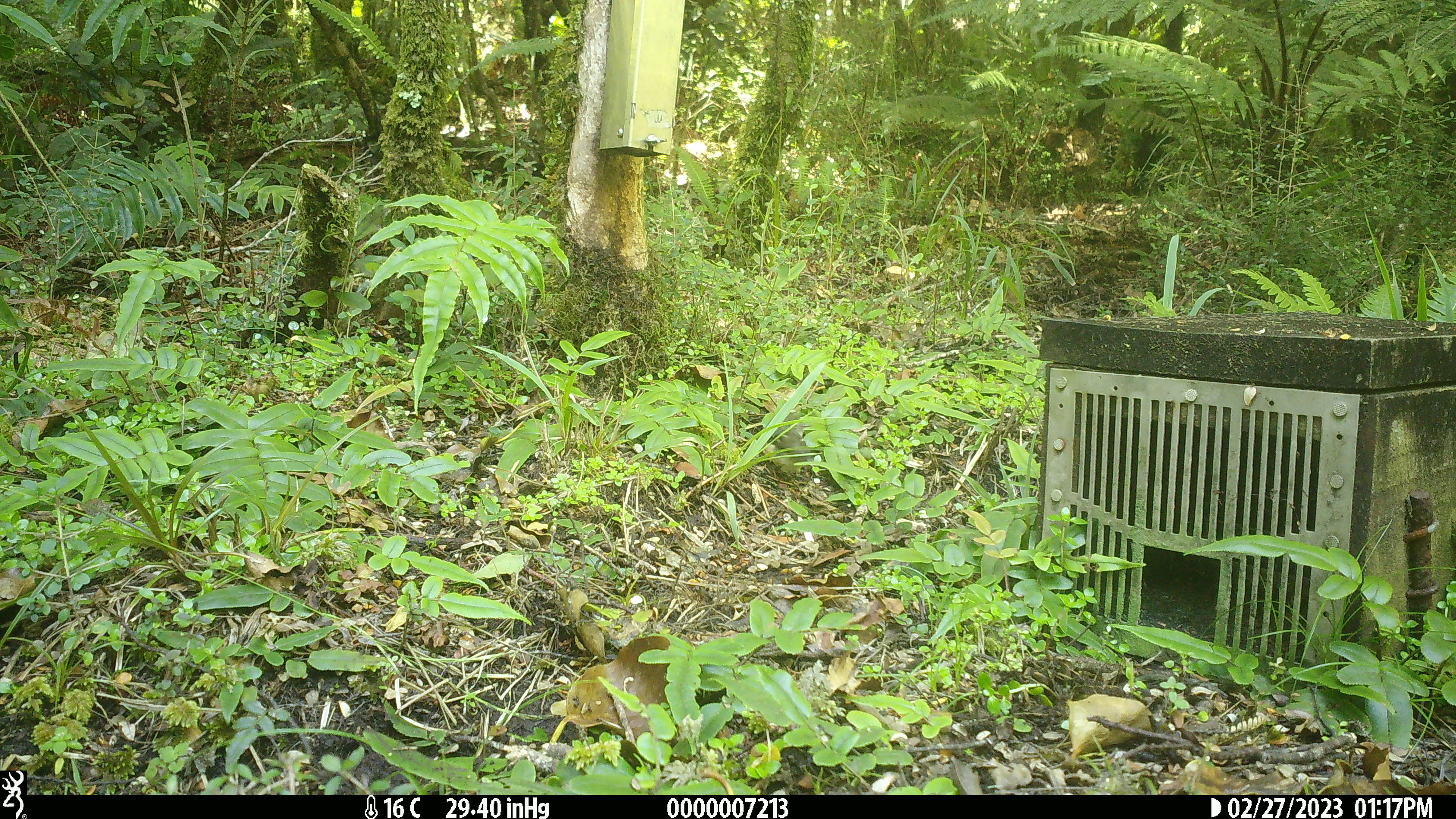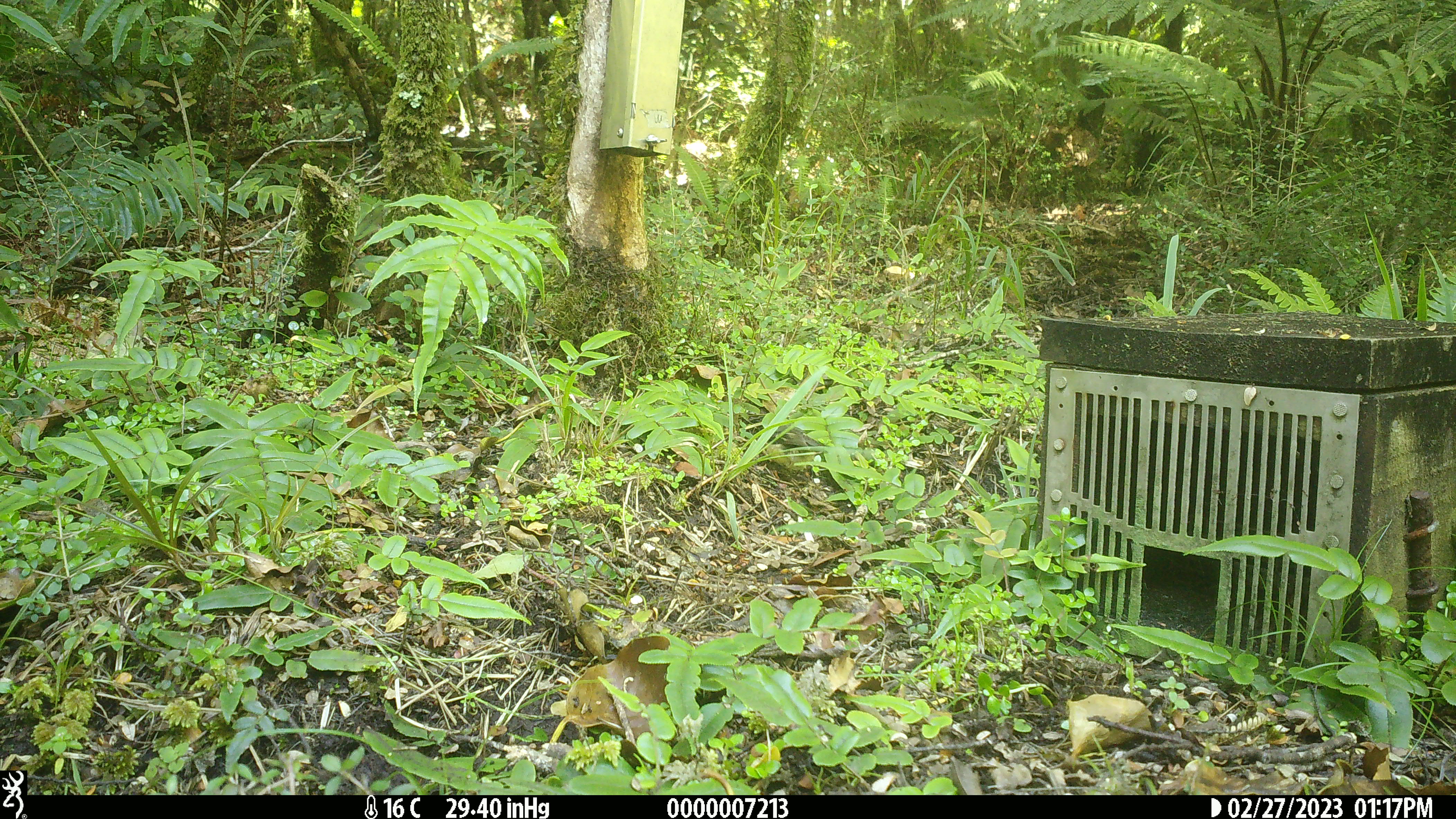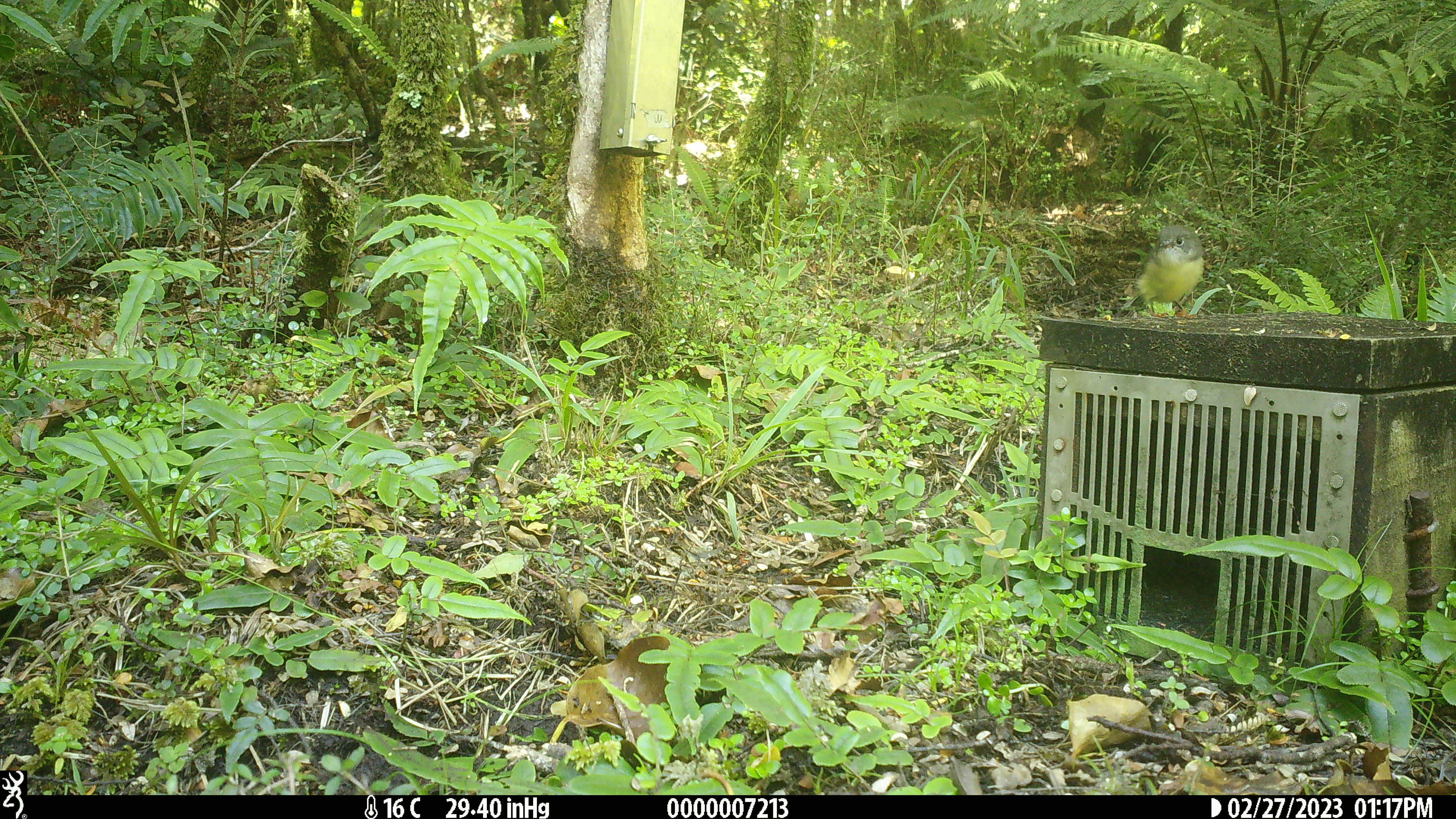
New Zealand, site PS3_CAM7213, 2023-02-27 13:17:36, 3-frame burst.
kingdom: Animalia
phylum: Chordata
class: Aves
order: Passeriformes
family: Petroicidae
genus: Petroica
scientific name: Petroica macrocephala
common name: tomtit